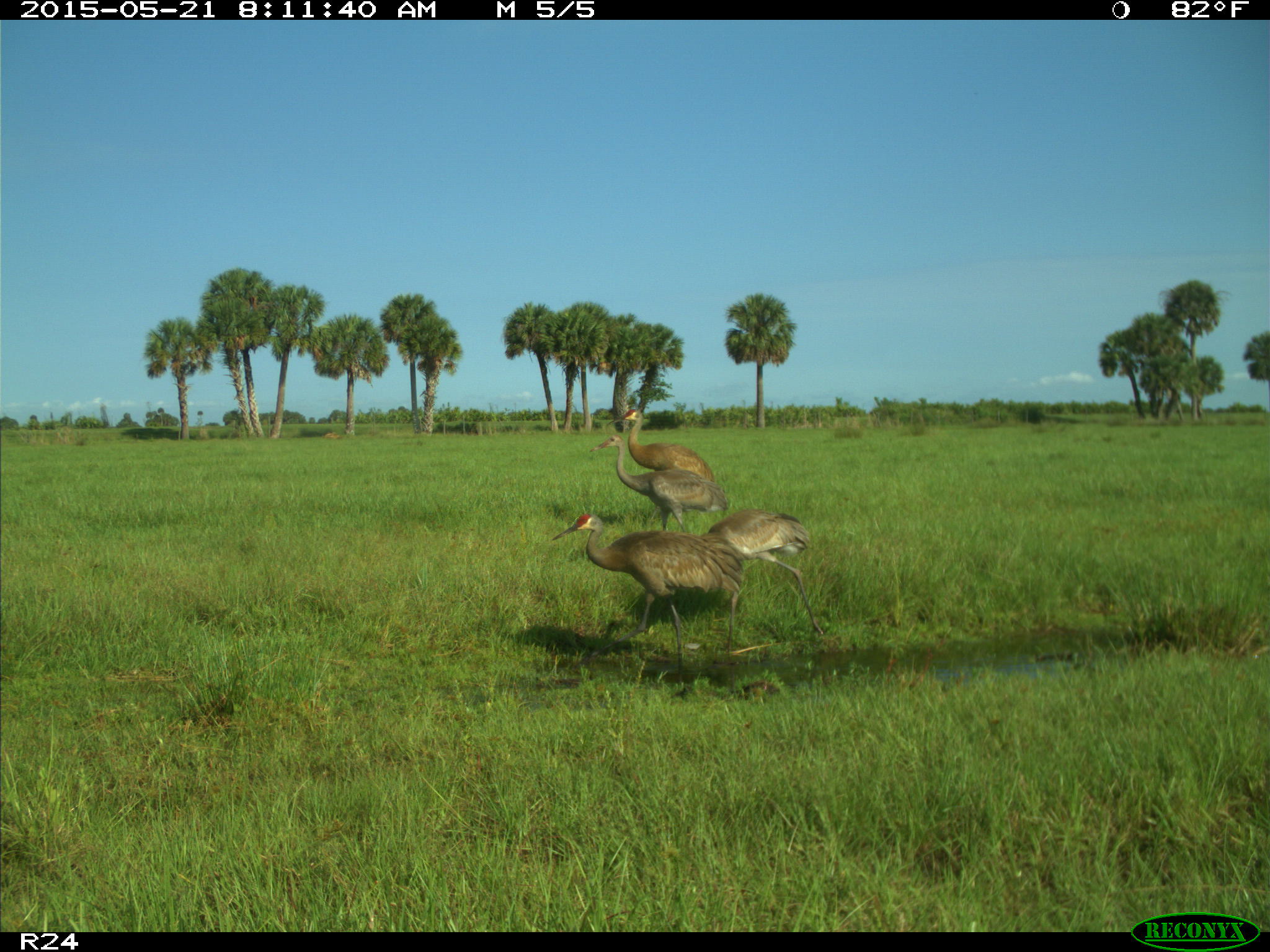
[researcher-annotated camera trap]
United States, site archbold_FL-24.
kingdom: Animalia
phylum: Chordata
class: Mammalia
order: Artiodactyla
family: Suidae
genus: Sus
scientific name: Sus scrofa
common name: wild boar